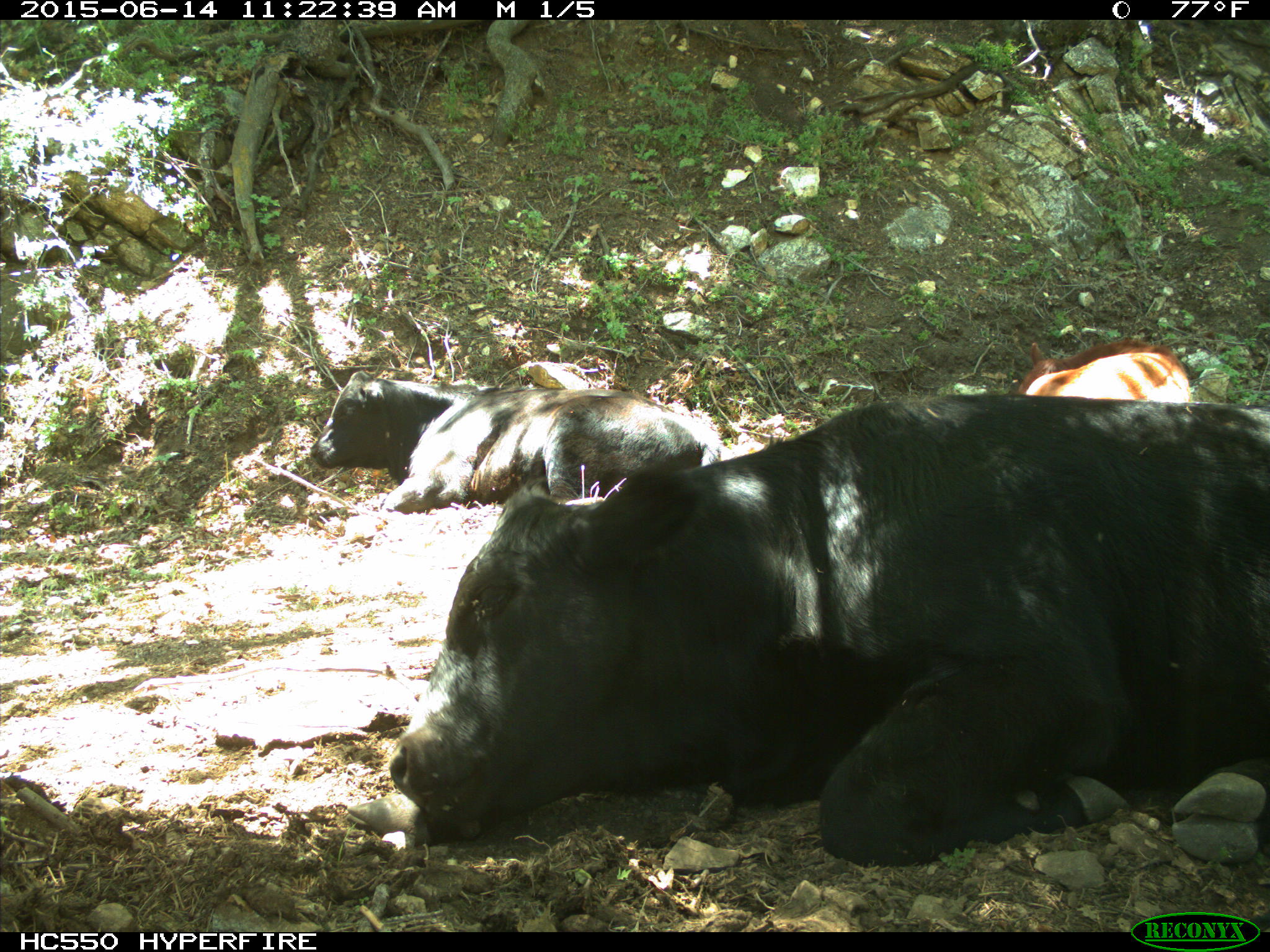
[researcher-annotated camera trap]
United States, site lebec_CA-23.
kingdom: Animalia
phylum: Chordata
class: Mammalia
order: Artiodactyla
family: Bovidae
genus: Bos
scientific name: Bos taurus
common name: domestic cow